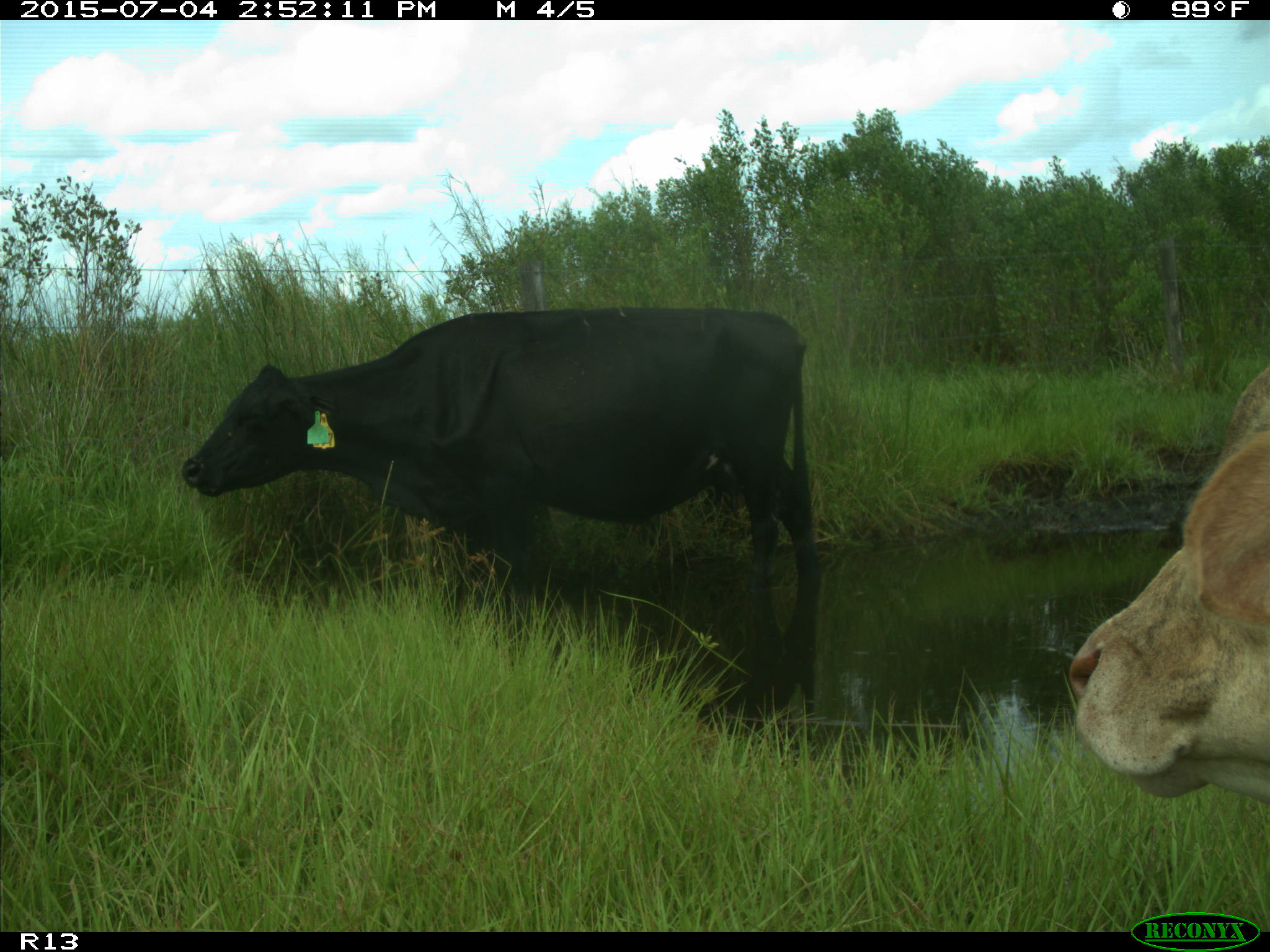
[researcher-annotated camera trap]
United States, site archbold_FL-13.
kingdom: Animalia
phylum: Chordata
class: Mammalia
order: Artiodactyla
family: Bovidae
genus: Bos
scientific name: Bos taurus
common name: domestic cow